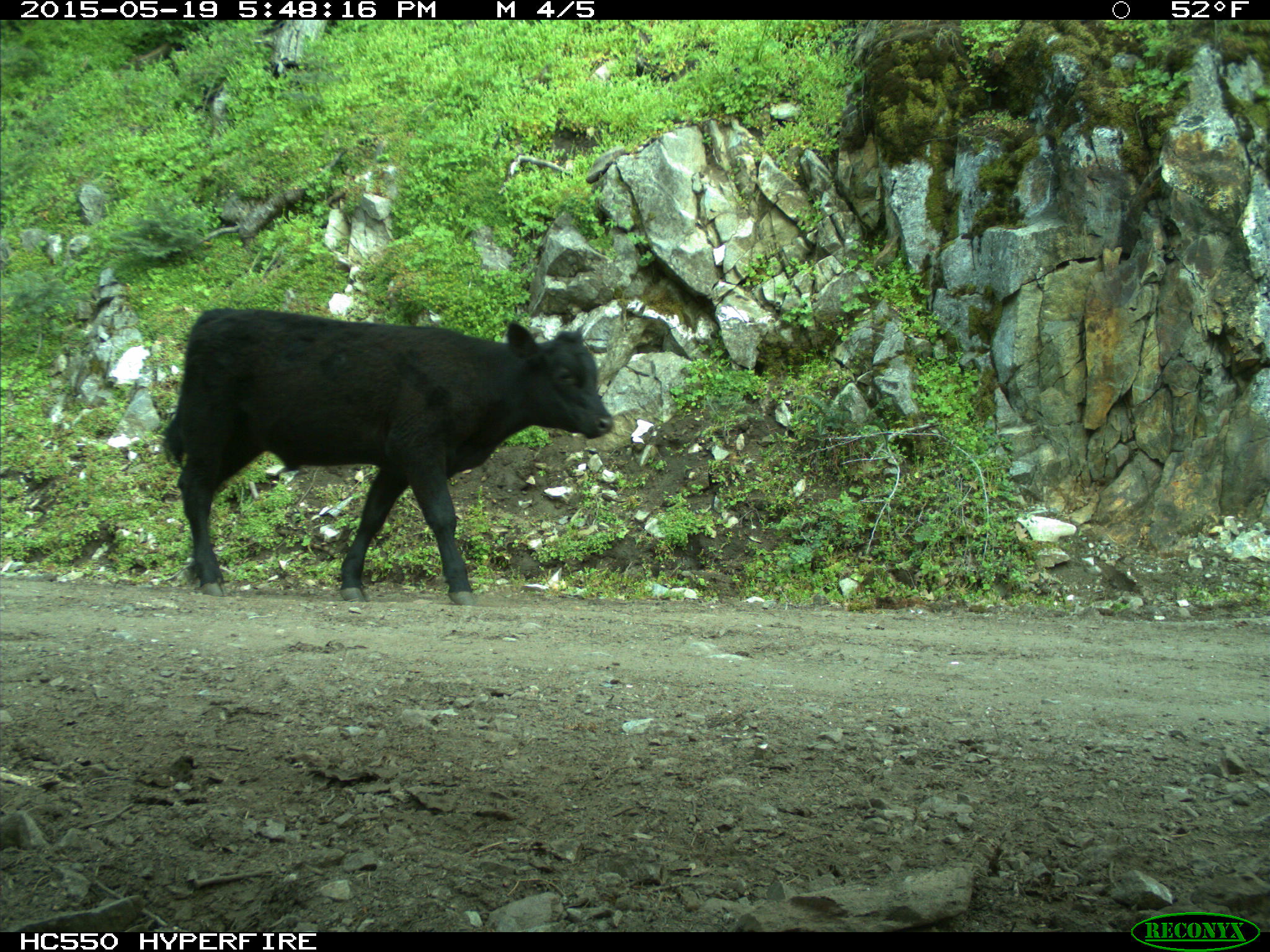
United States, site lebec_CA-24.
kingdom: Animalia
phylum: Chordata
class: Mammalia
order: Artiodactyla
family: Bovidae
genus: Bos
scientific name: Bos taurus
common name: domestic cow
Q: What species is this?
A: Bos taurus (domestic cow).